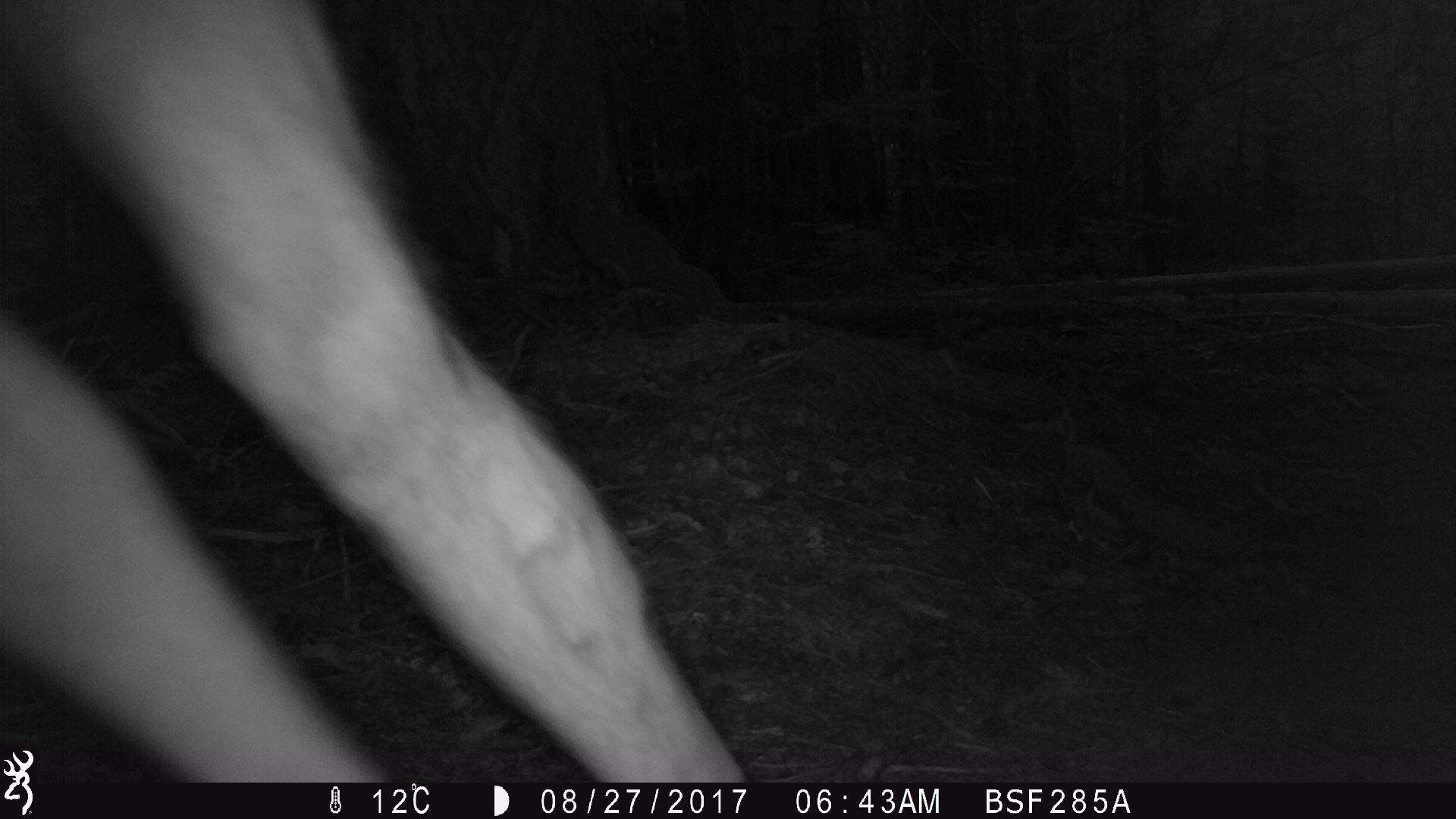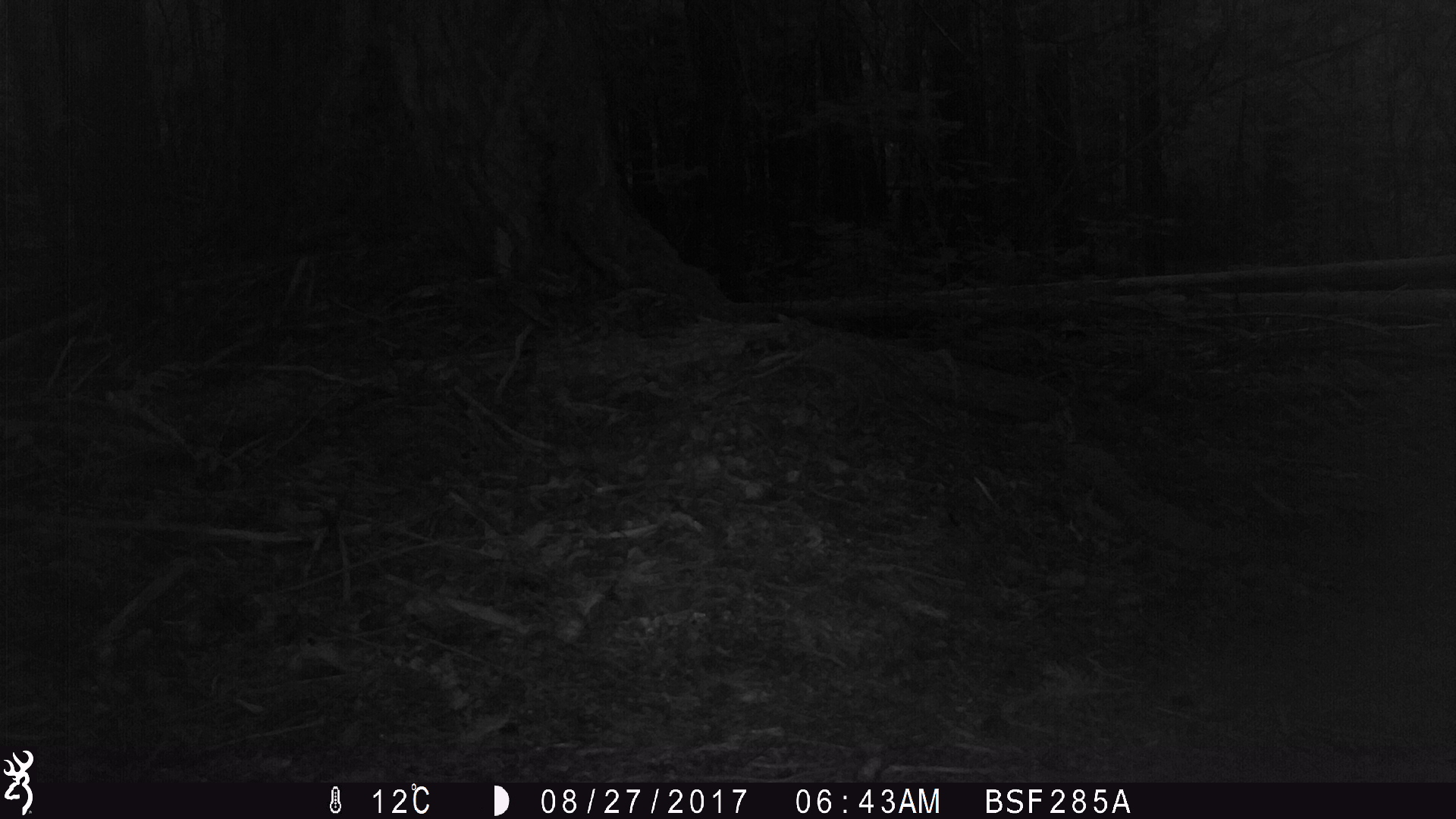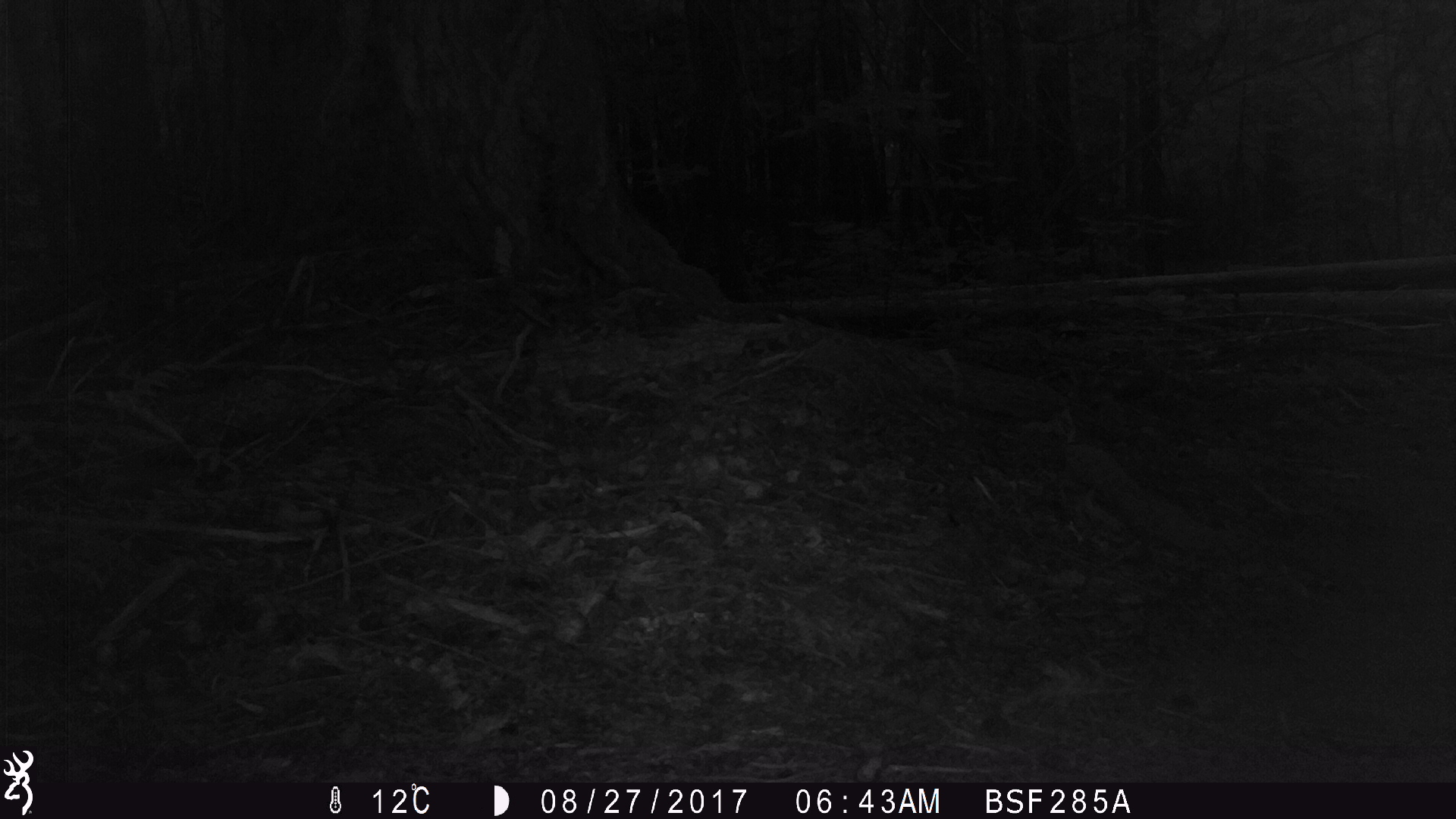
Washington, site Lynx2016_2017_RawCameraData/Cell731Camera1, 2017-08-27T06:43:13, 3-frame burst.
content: unidentified animal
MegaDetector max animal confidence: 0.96